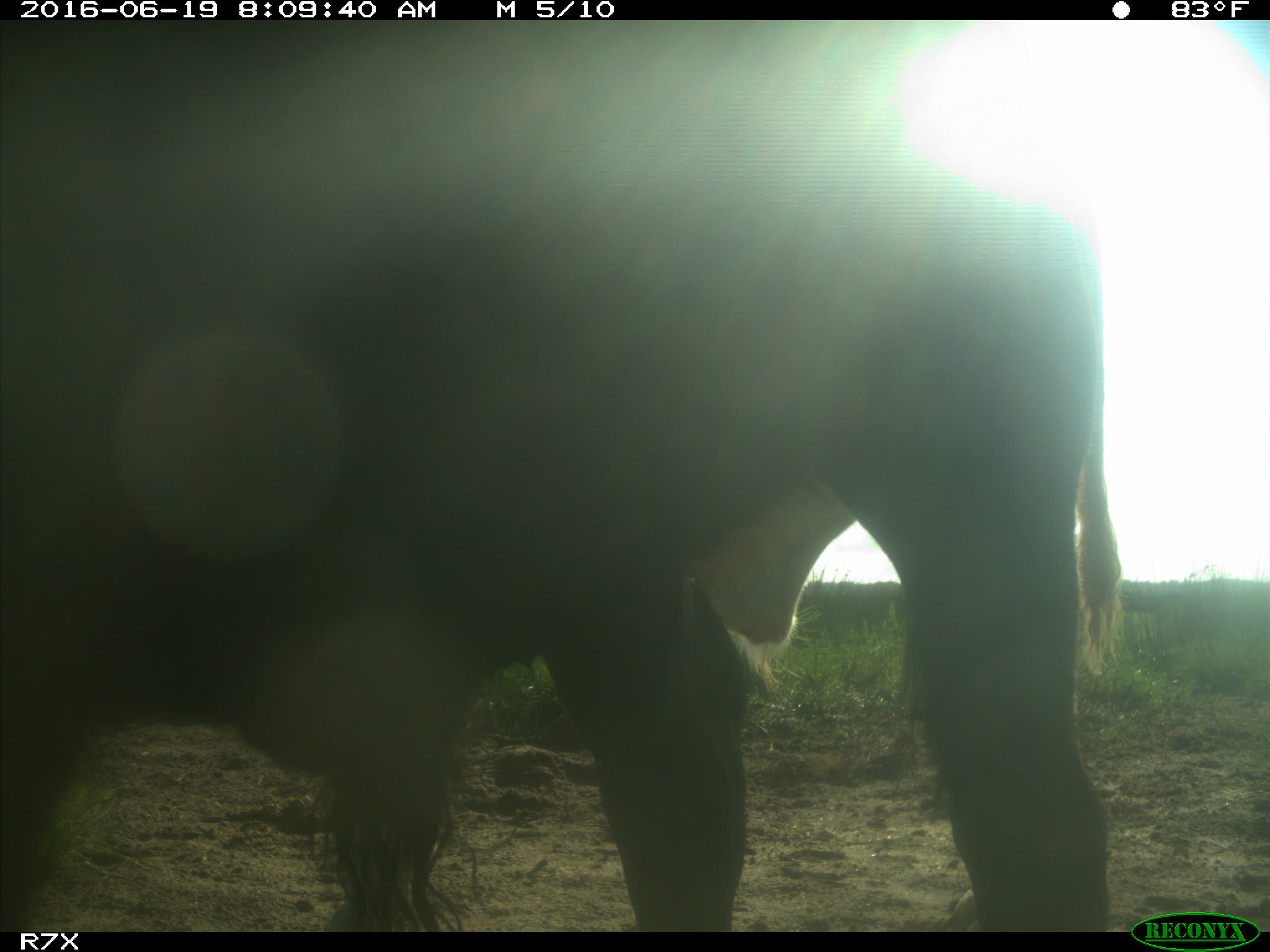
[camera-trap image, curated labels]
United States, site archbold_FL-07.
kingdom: Animalia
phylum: Chordata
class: Mammalia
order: Artiodactyla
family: Bovidae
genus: Bos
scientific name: Bos taurus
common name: domestic cow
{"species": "Bos taurus (domestic cow)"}